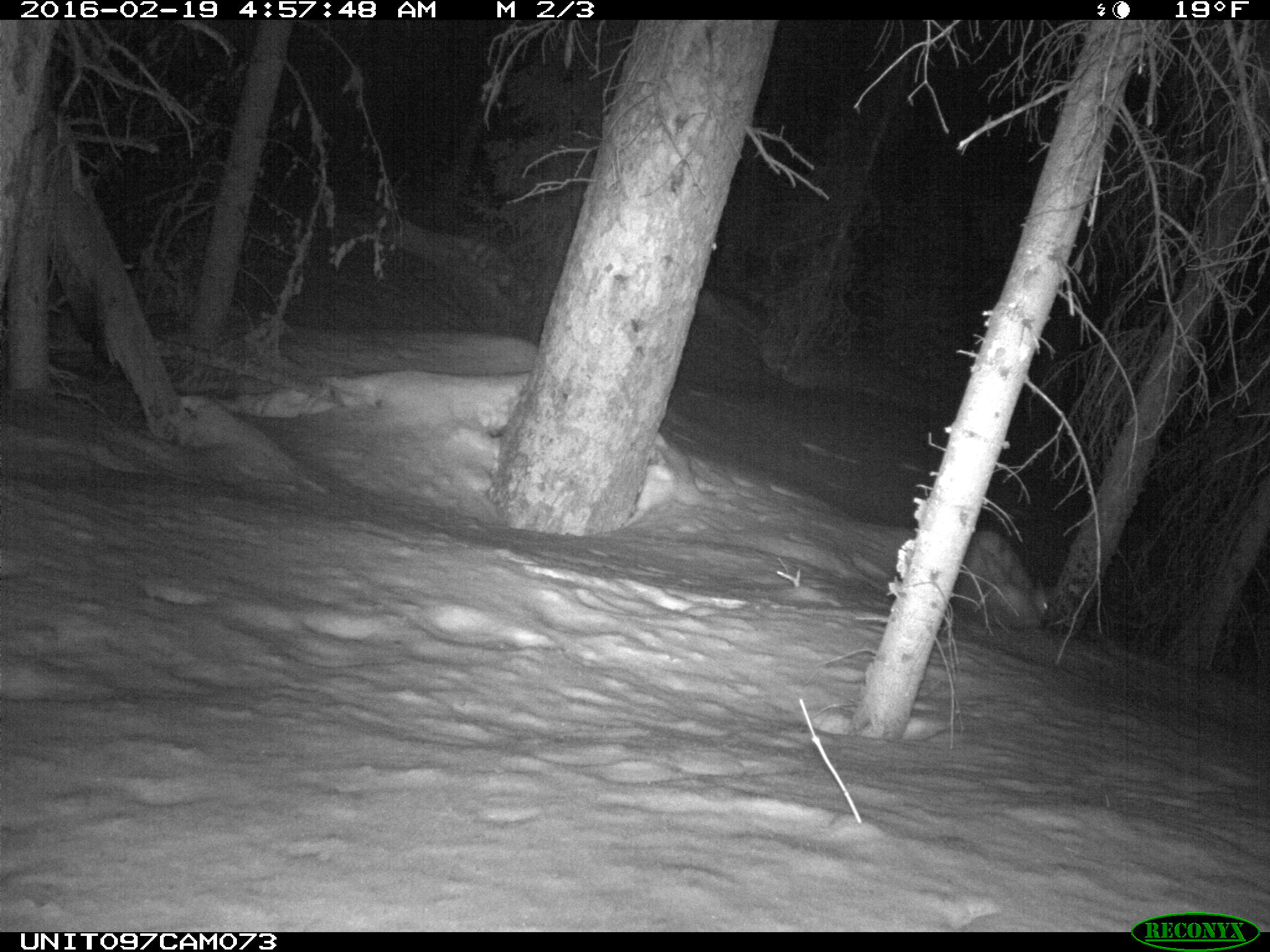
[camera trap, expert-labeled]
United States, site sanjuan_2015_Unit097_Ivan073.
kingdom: Animalia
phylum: Chordata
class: Mammalia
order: Lagomorpha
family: Leporidae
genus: Lepus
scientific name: Lepus americanus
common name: snowshoe hare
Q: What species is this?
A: Lepus americanus (snowshoe hare).